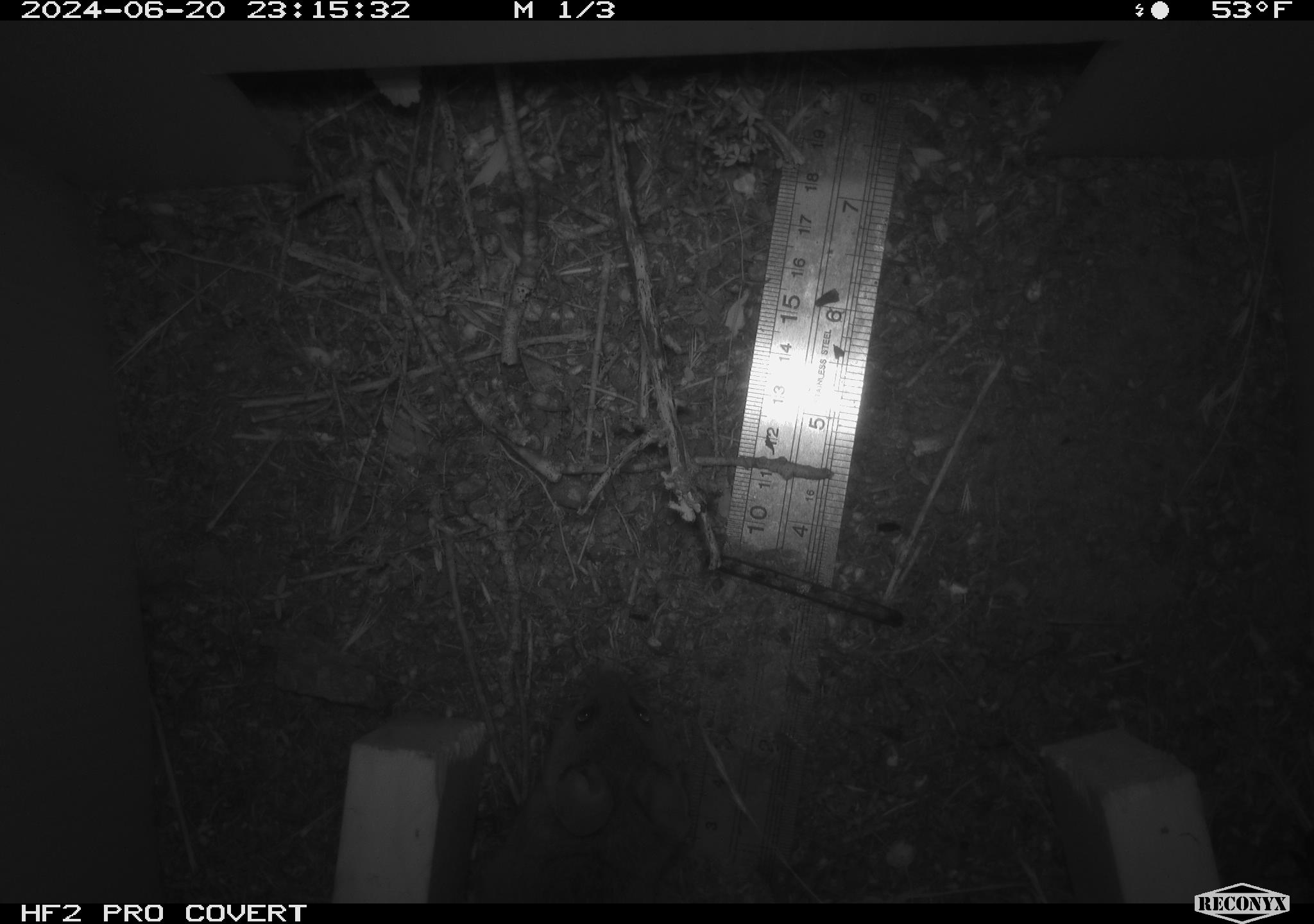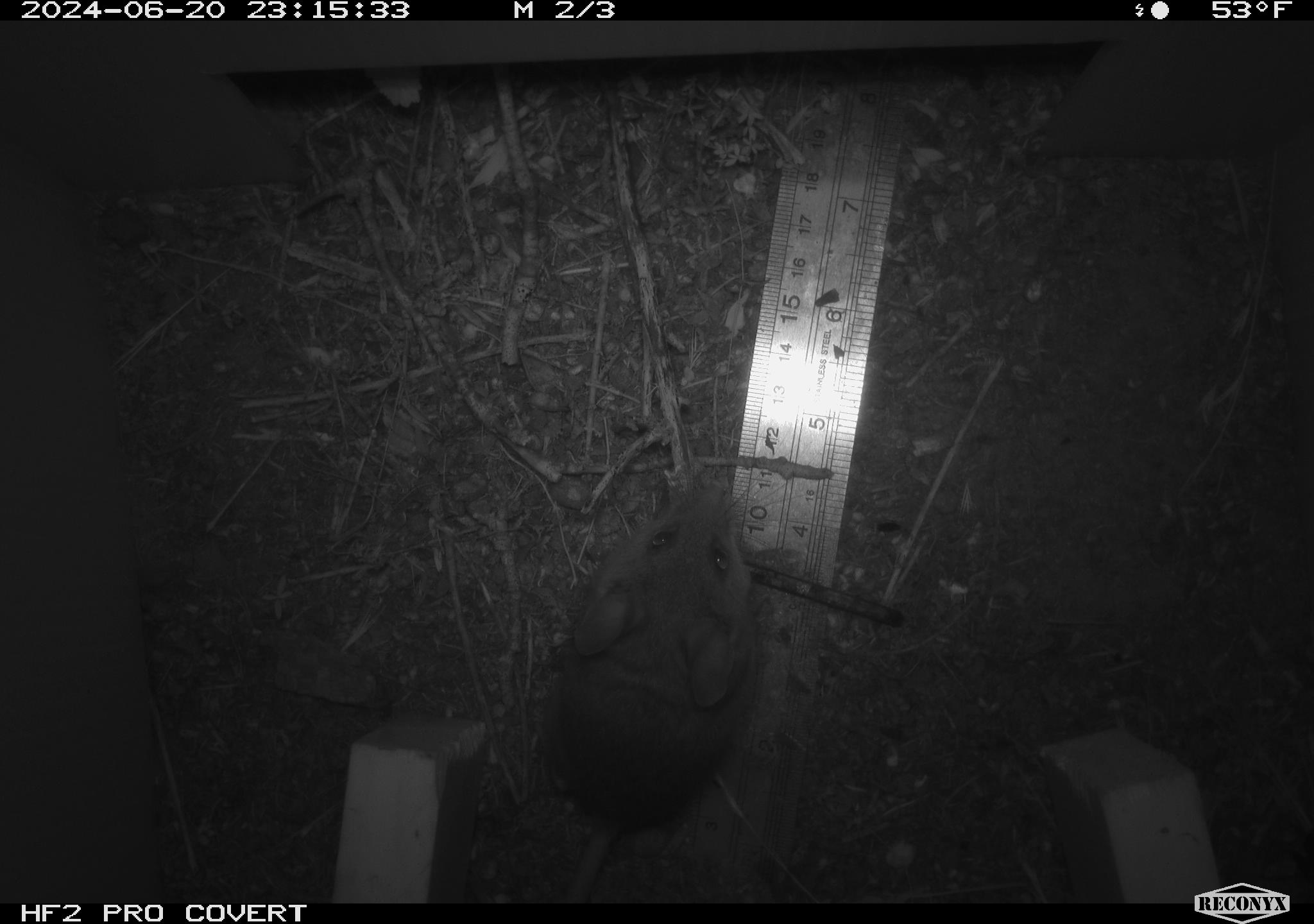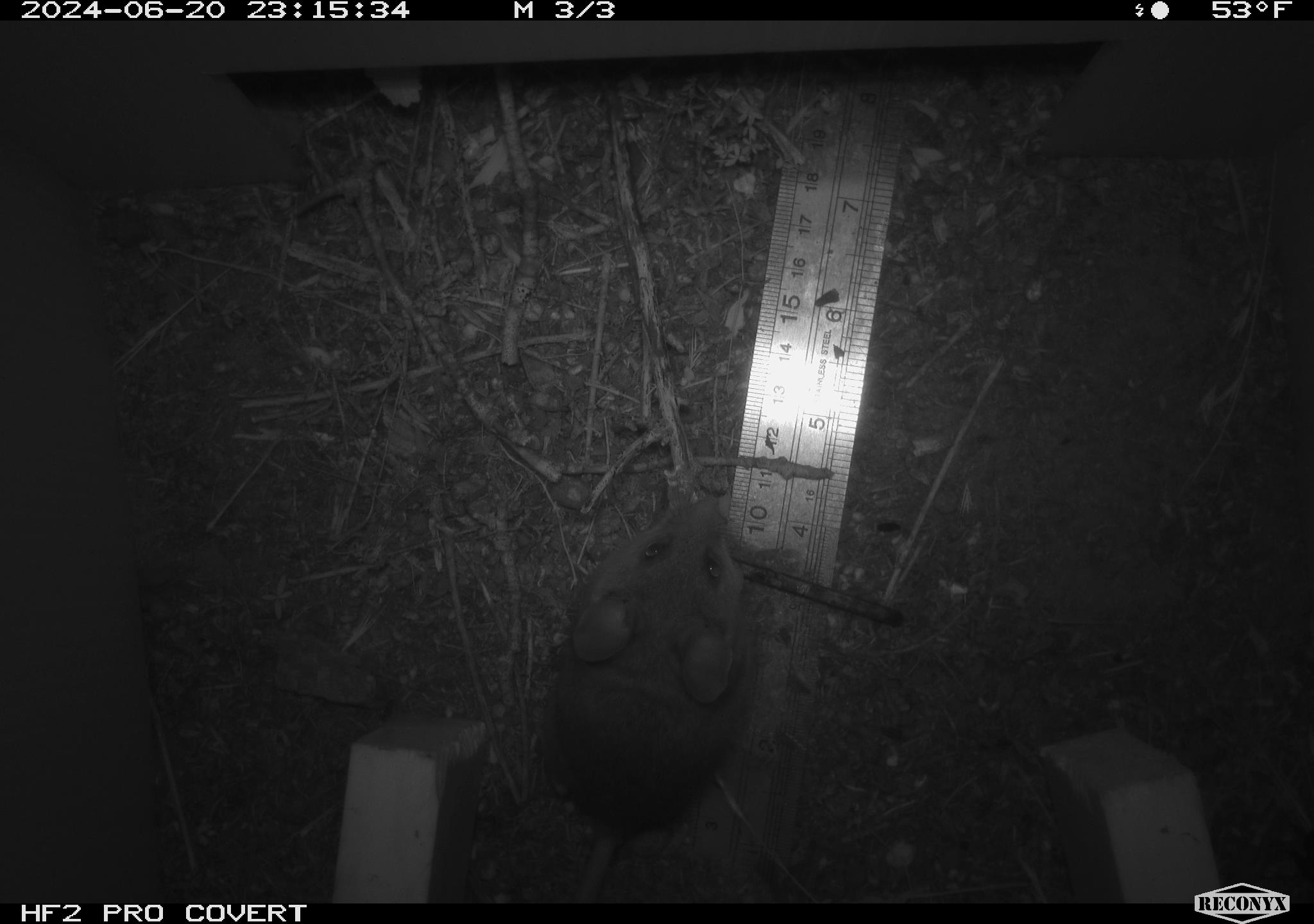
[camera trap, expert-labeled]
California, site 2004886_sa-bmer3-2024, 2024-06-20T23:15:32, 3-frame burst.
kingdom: Animalia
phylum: Chordata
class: Mammalia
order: Rodentia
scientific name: Rodentia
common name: mouse species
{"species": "mouse species (Rodentia)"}